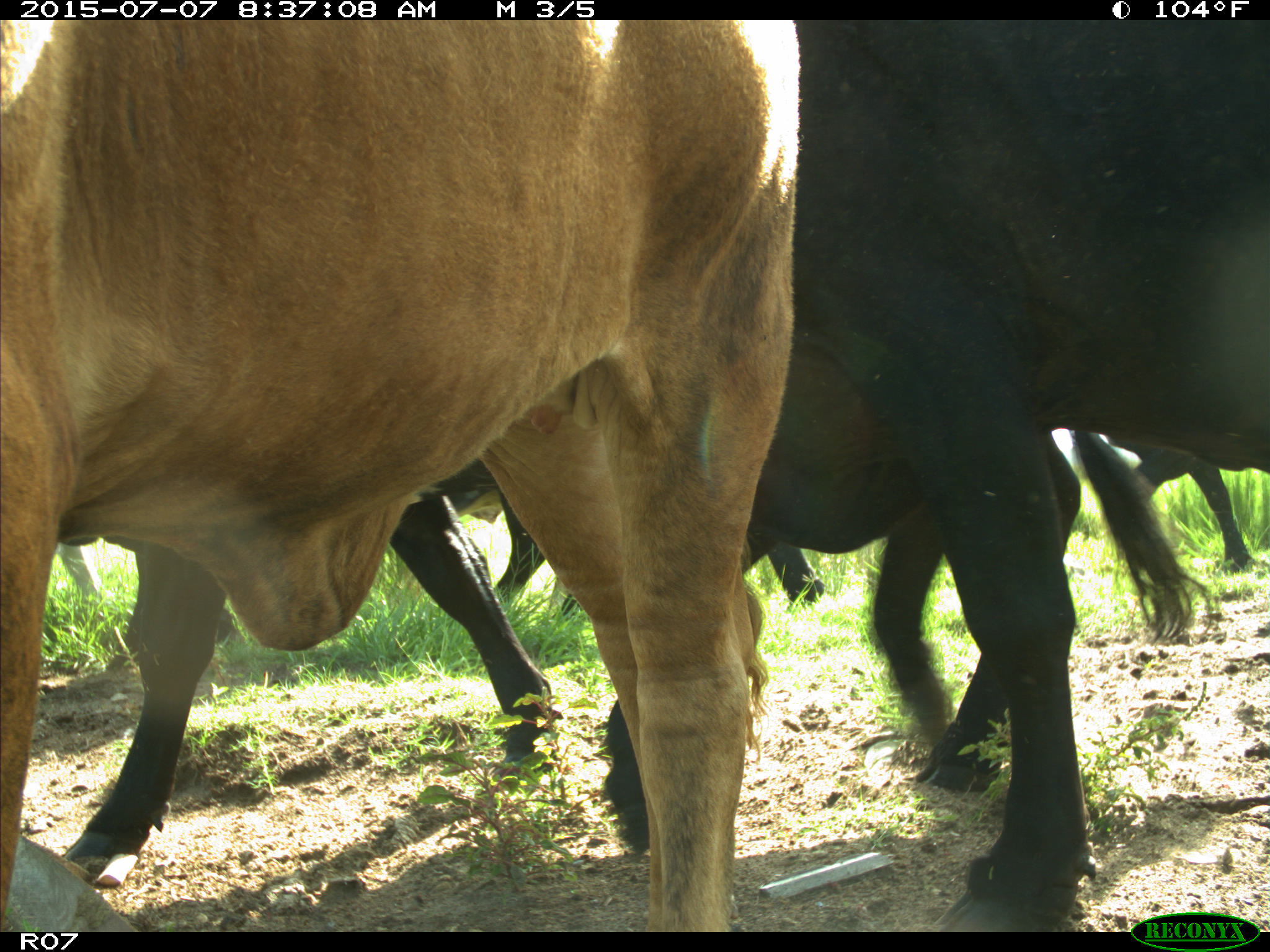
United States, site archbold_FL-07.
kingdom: Animalia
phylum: Chordata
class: Mammalia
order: Artiodactyla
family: Bovidae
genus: Bos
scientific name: Bos taurus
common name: domestic cow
Bos taurus (domestic cow).